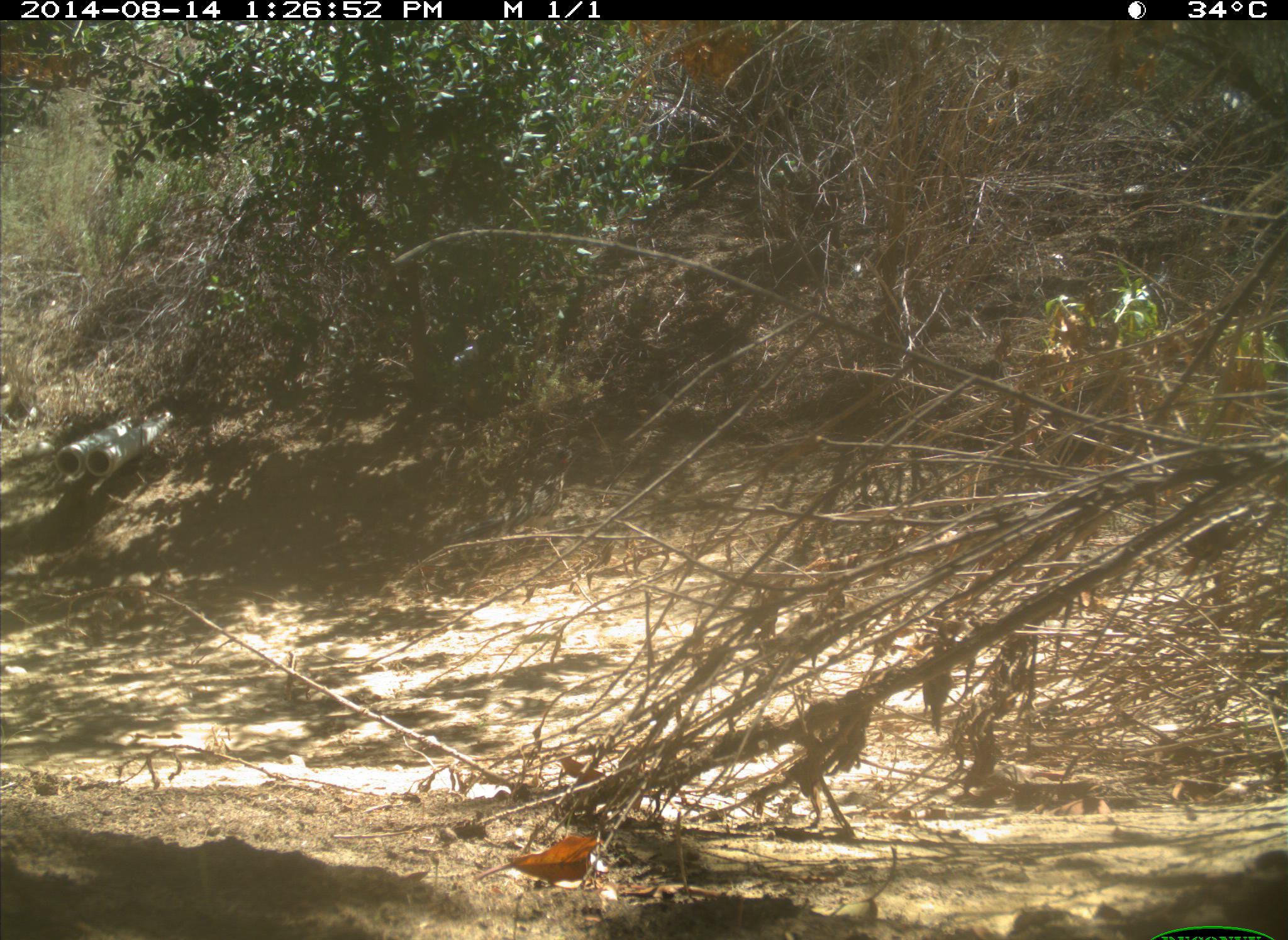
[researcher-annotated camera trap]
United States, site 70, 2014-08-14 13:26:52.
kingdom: Animalia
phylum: Chordata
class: Aves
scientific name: Aves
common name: bird